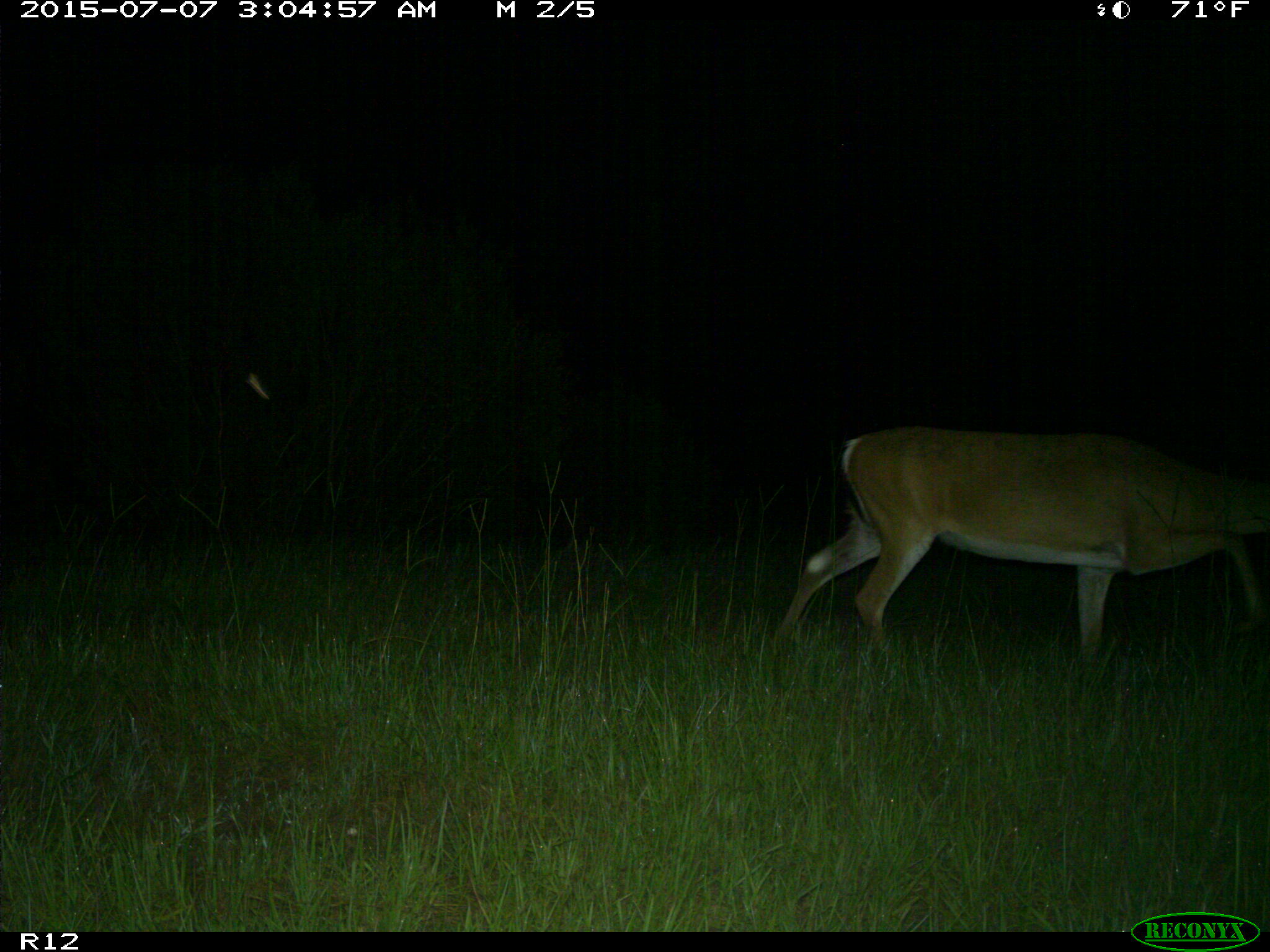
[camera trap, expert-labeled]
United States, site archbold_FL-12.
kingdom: Animalia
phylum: Chordata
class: Mammalia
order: Artiodactyla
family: Cervidae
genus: Odocoileus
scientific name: Odocoileus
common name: deer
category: unidentified deer